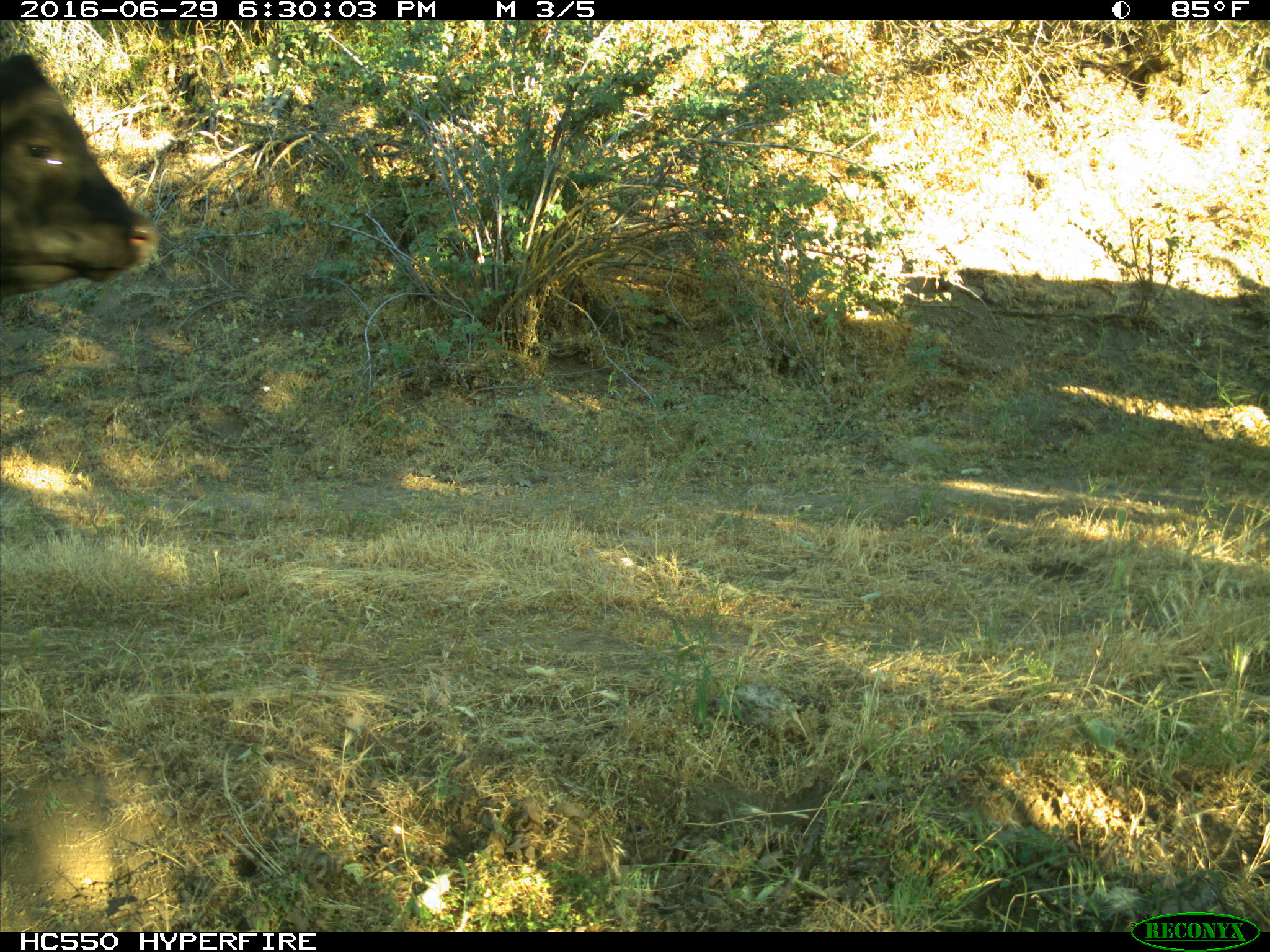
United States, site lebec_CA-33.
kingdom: Animalia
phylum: Chordata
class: Mammalia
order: Artiodactyla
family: Bovidae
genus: Bos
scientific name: Bos taurus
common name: domestic cow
Bos taurus (domestic cow).